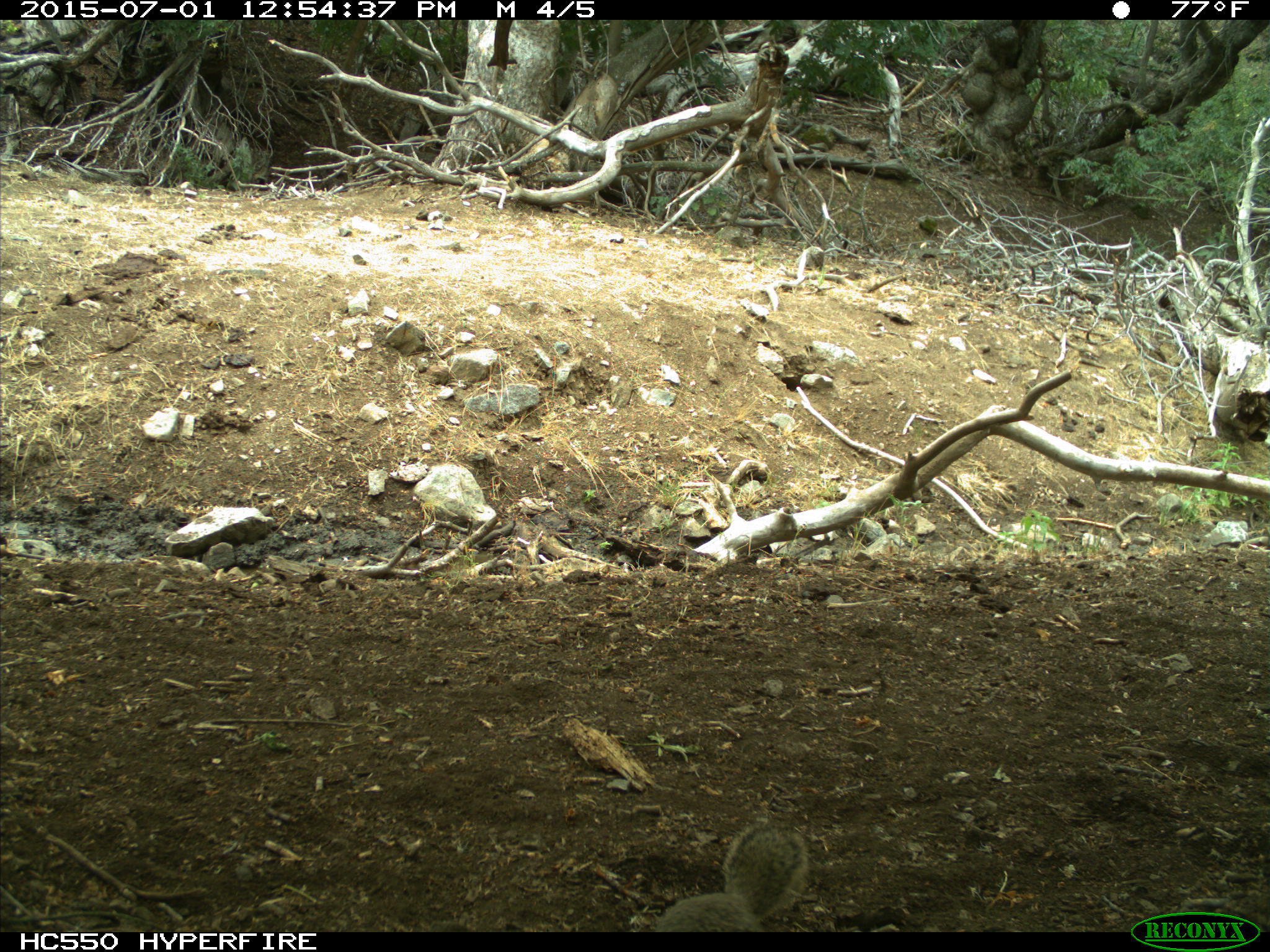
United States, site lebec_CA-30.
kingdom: Animalia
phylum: Chordata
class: Mammalia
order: Rodentia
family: Sciuridae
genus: Otospermophilus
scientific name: Otospermophilus beecheyi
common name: california ground squirrel